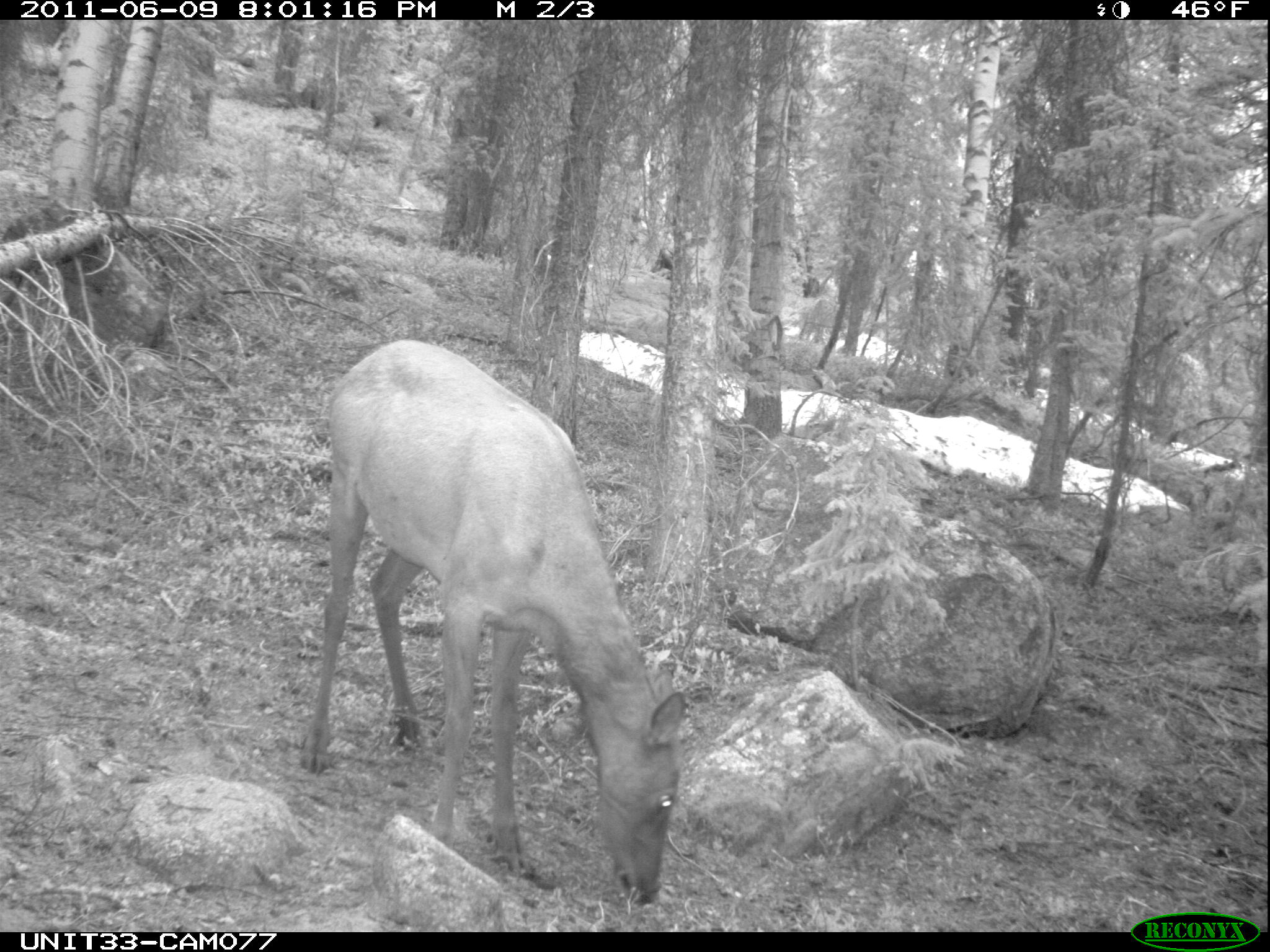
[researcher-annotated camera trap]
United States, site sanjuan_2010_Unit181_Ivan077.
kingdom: Animalia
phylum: Chordata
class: Mammalia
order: Artiodactyla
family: Cervidae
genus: Cervus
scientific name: Cervus elaphus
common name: red deer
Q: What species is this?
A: Cervus elaphus (red deer).